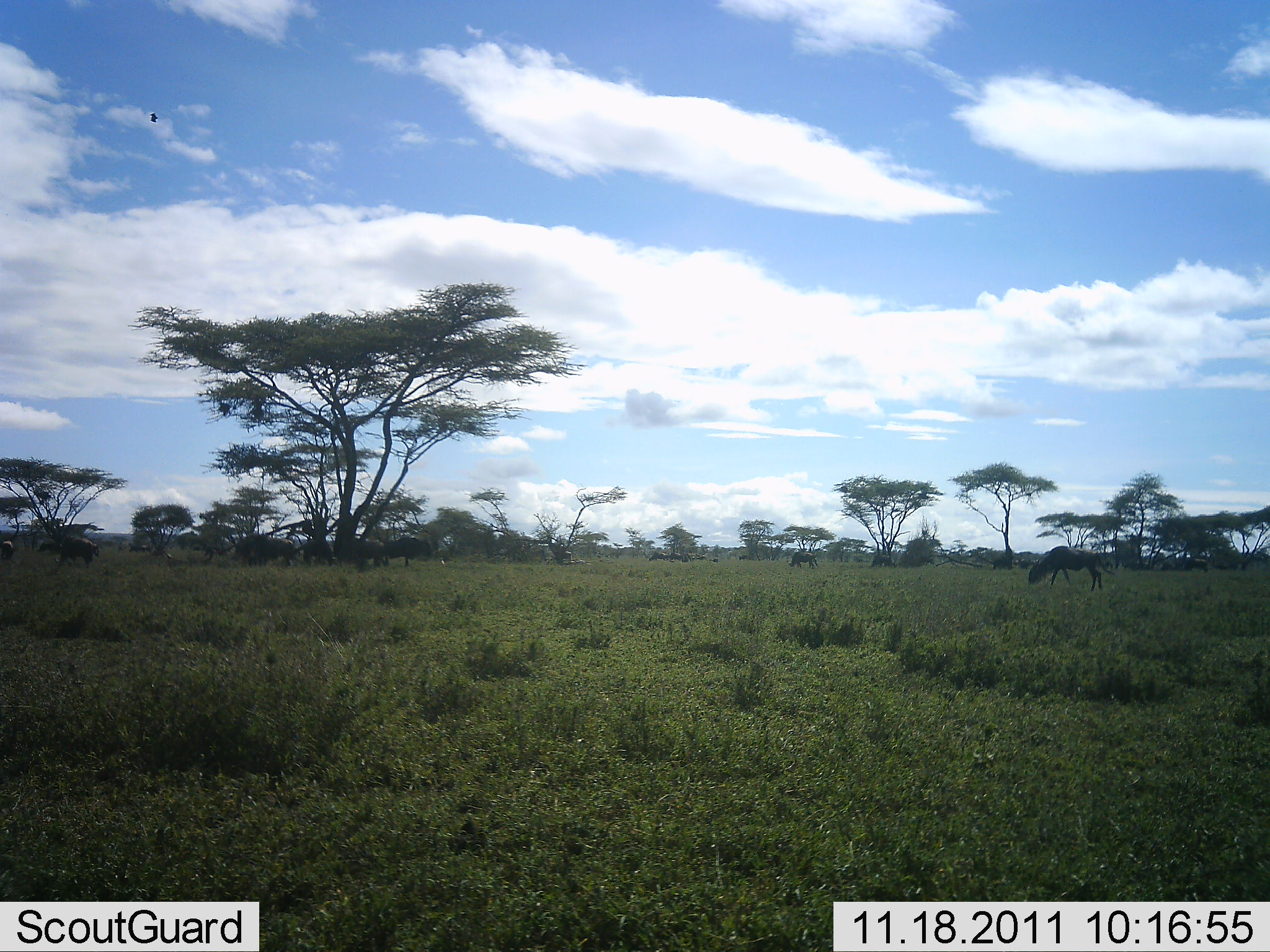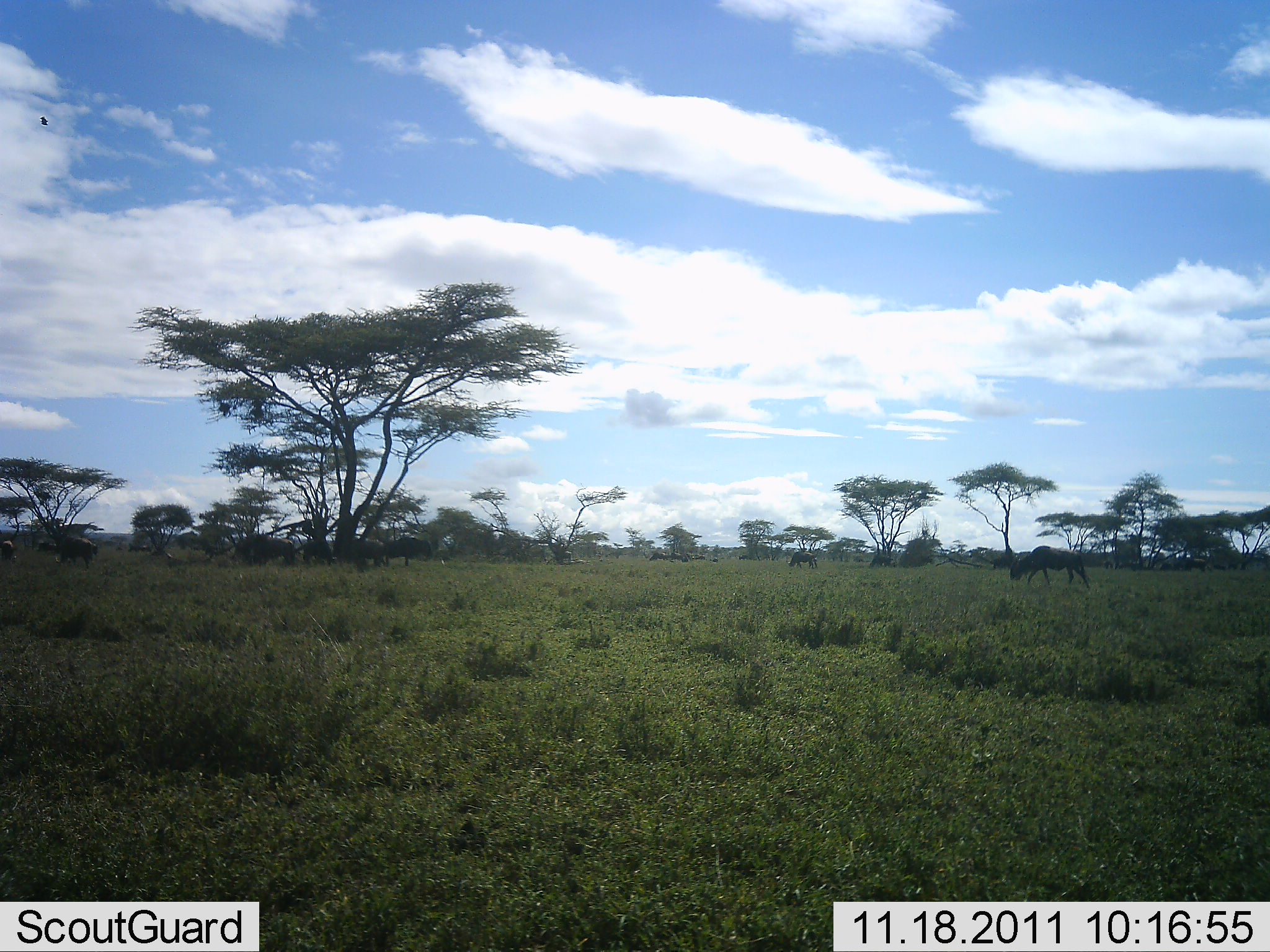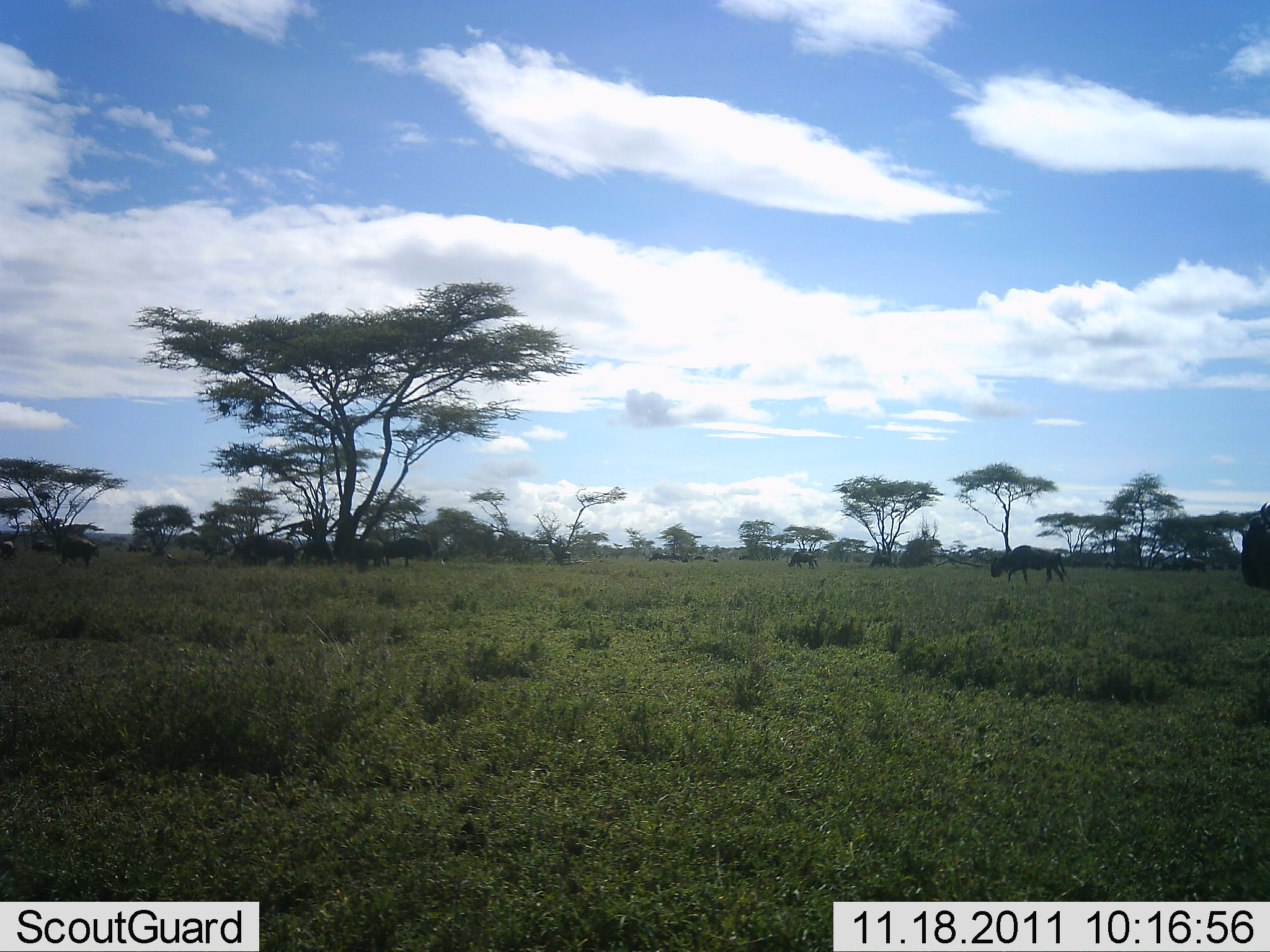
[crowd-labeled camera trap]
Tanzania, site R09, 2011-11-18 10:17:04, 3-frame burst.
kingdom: Animalia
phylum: Chordata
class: Mammalia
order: Artiodactyla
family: Bovidae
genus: Connochaetes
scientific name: Connochaetes taurinus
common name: blue wildebeest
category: wildebeest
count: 3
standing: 20%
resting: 10%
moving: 70%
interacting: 0%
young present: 0%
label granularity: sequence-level